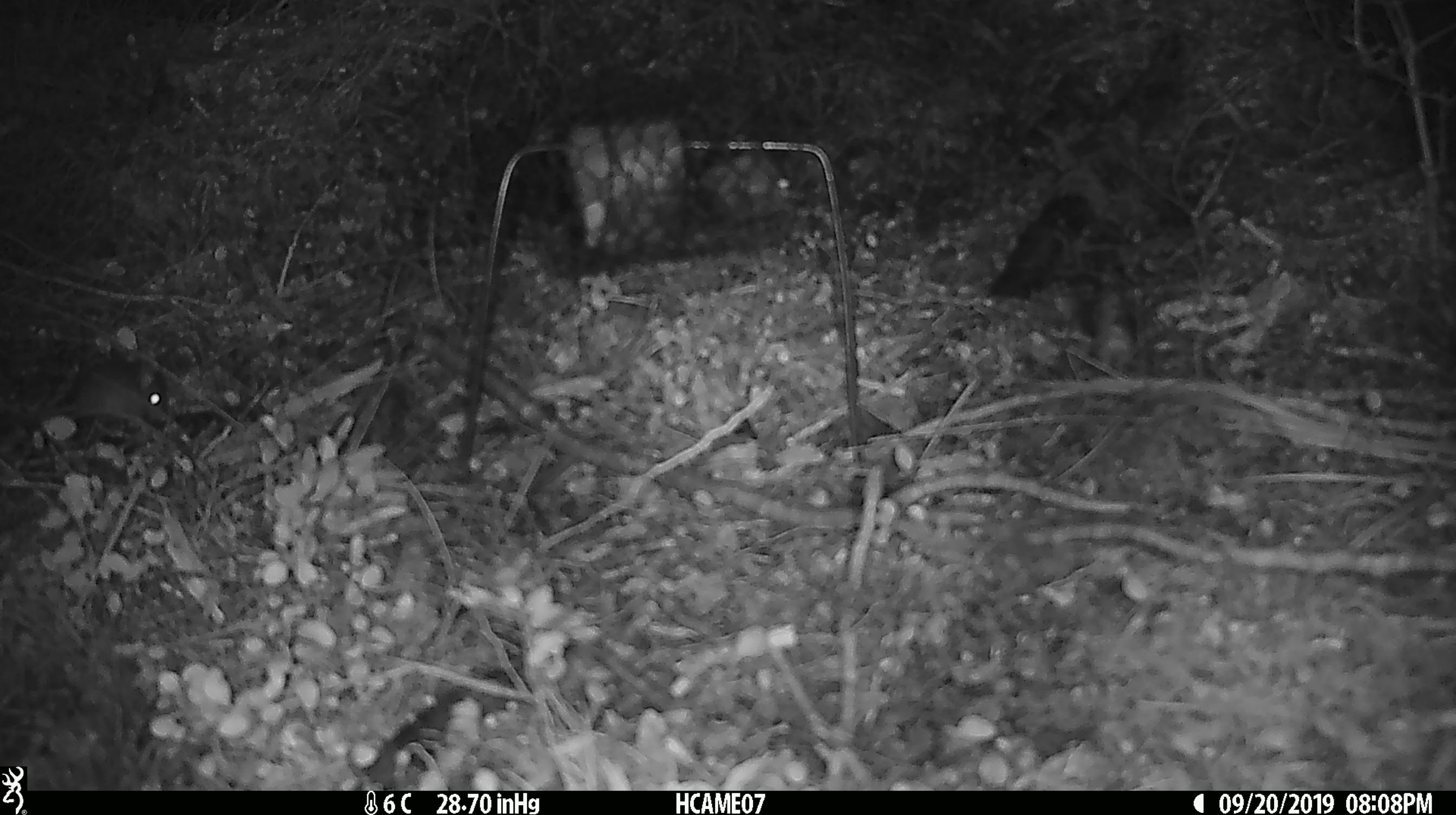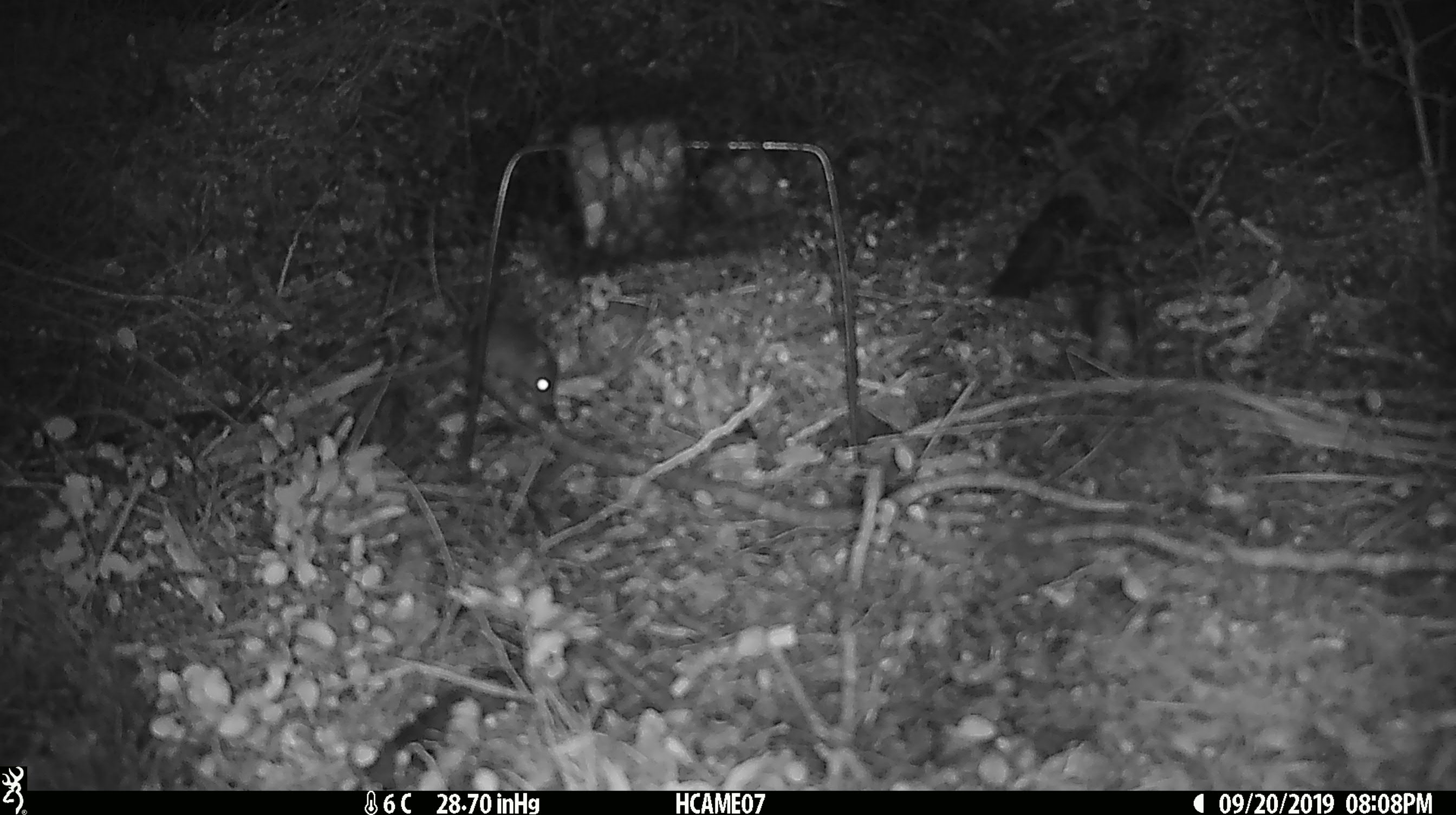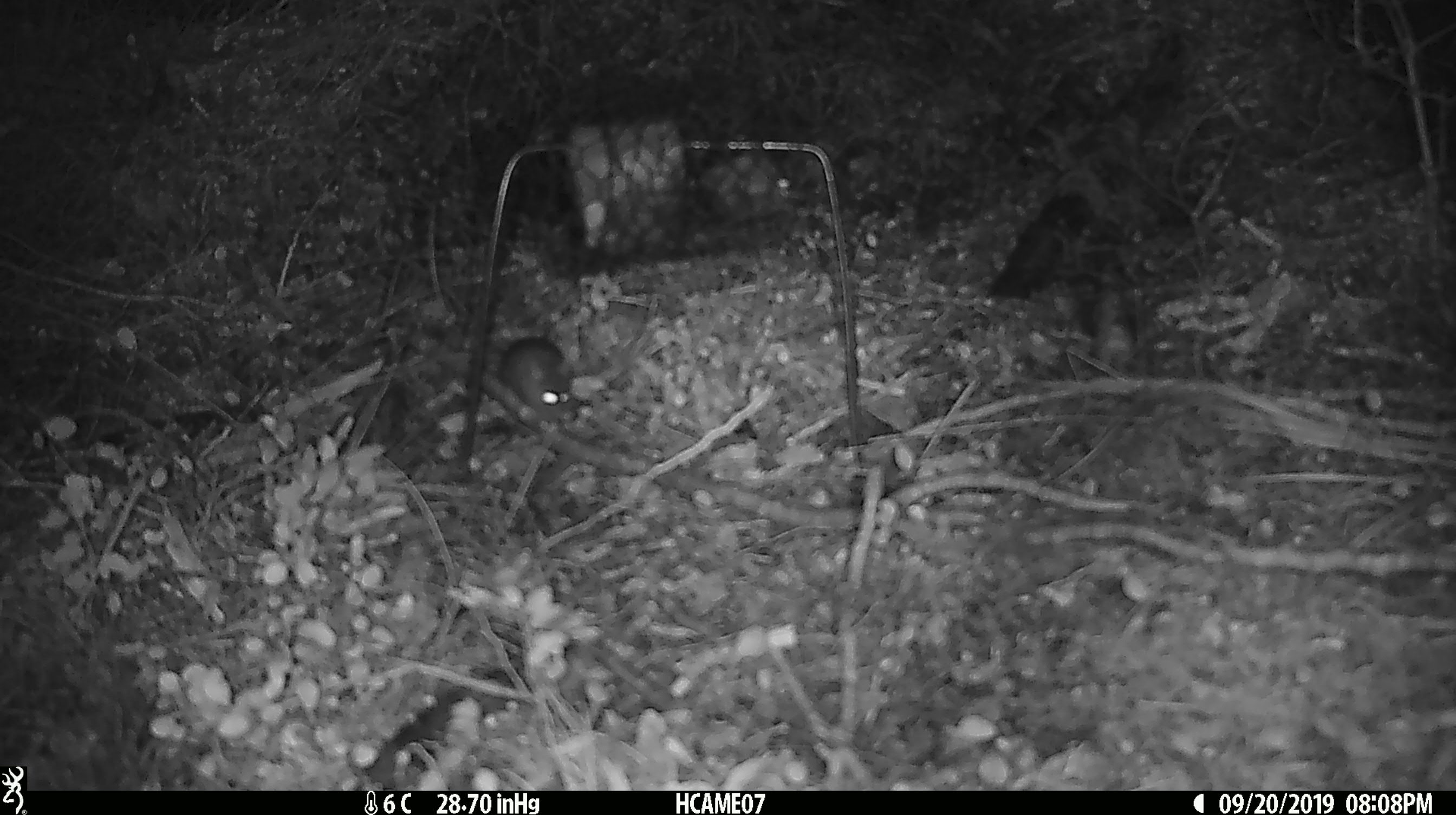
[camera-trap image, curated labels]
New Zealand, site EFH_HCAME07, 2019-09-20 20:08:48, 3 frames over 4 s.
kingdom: Animalia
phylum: Chordata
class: Mammalia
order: Rodentia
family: Muridae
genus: Mus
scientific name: Mus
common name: mouse